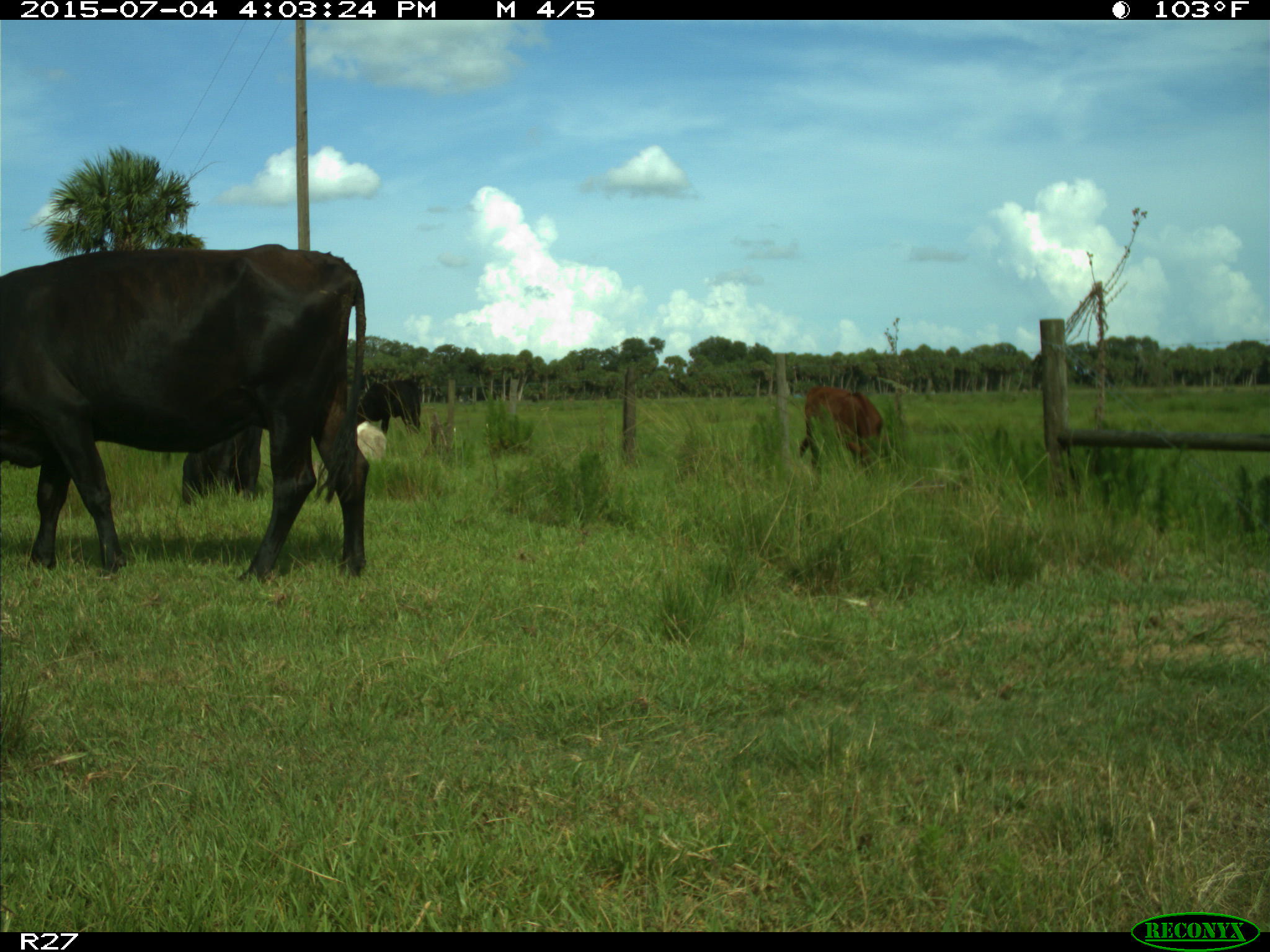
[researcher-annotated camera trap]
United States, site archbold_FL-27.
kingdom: Animalia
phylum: Chordata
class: Mammalia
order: Artiodactyla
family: Bovidae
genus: Bos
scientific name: Bos taurus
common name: domestic cow